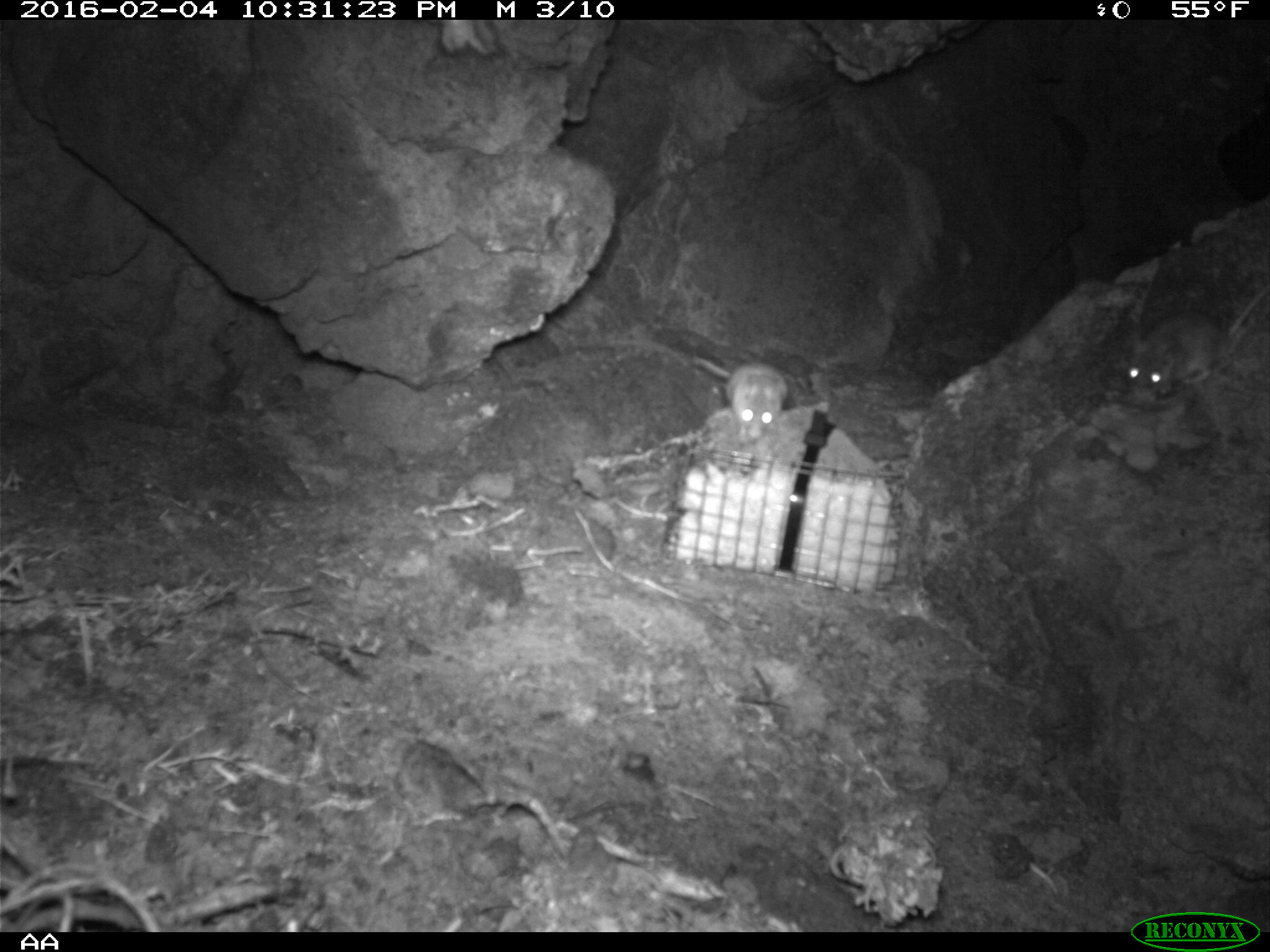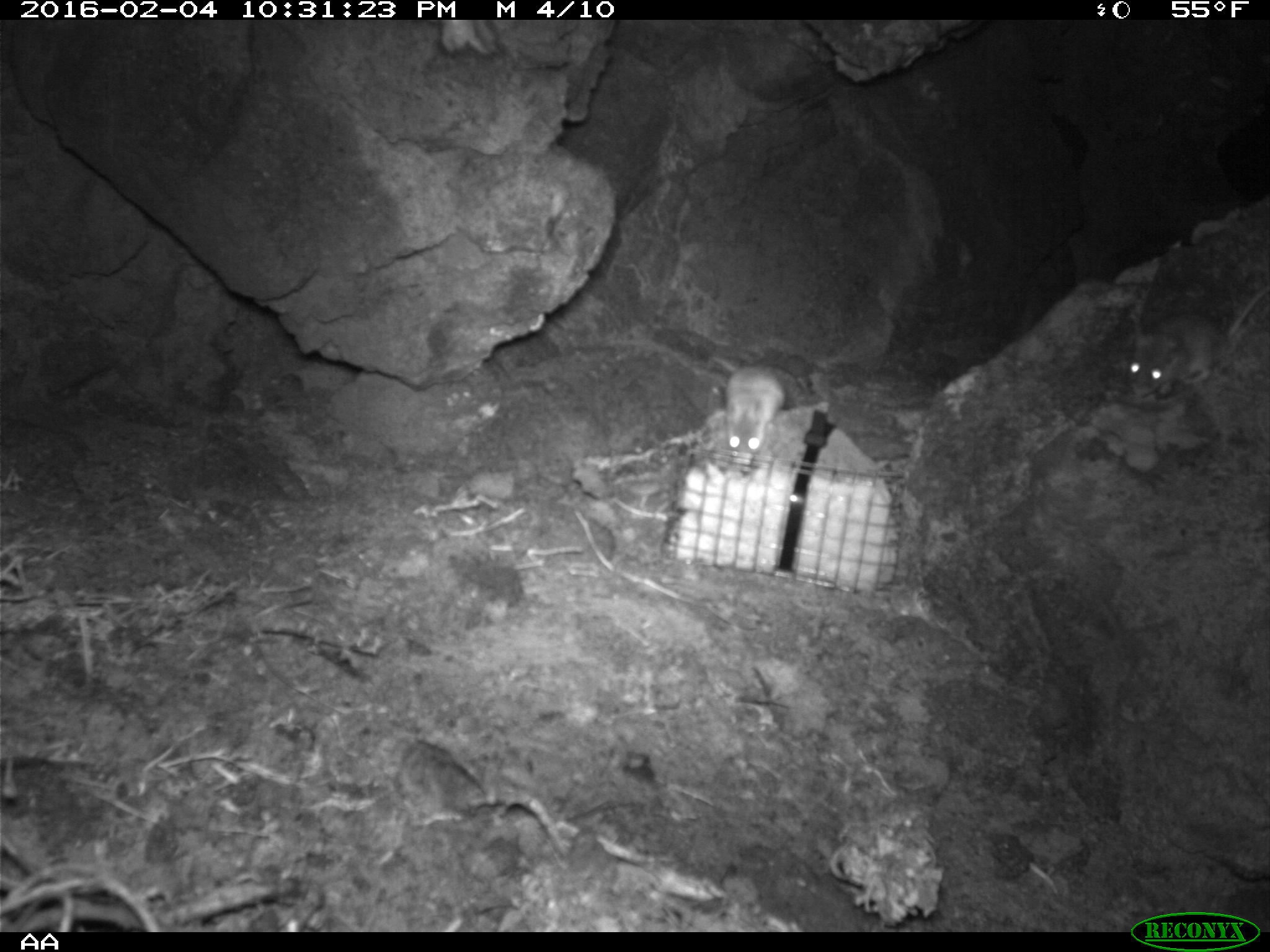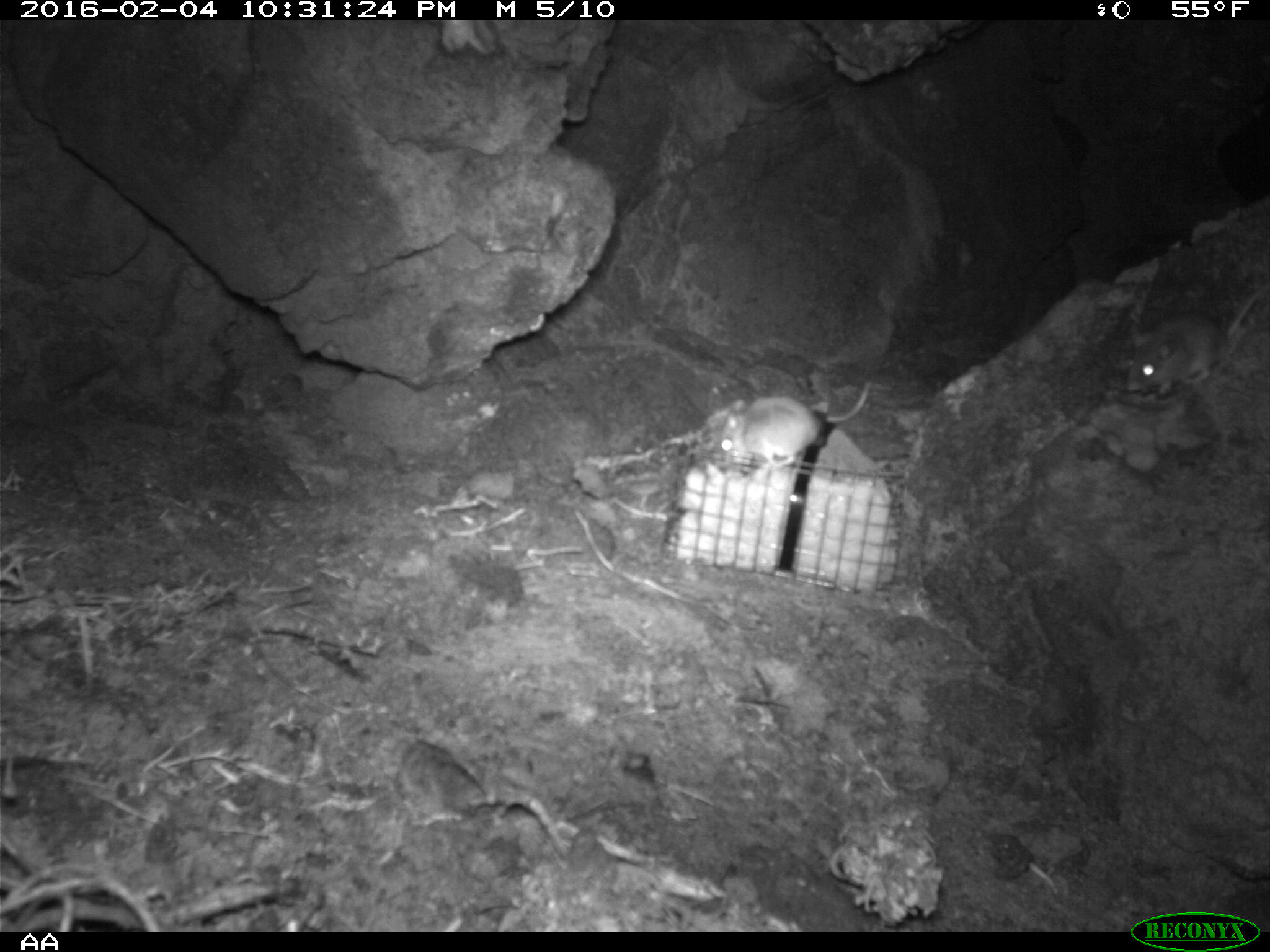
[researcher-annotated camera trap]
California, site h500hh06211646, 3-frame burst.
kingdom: Animalia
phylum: Chordata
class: Mammalia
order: Rodentia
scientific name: Rodentia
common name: rodent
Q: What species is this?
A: Rodent (Rodentia).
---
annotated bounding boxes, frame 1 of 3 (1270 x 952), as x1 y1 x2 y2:
rodent: 1129 284 1269 405; 686 353 789 443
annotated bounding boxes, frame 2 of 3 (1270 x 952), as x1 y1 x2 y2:
rodent: 1131 286 1269 399; 713 359 788 464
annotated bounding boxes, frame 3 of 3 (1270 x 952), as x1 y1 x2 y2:
rodent: 1128 280 1269 396; 719 381 872 467